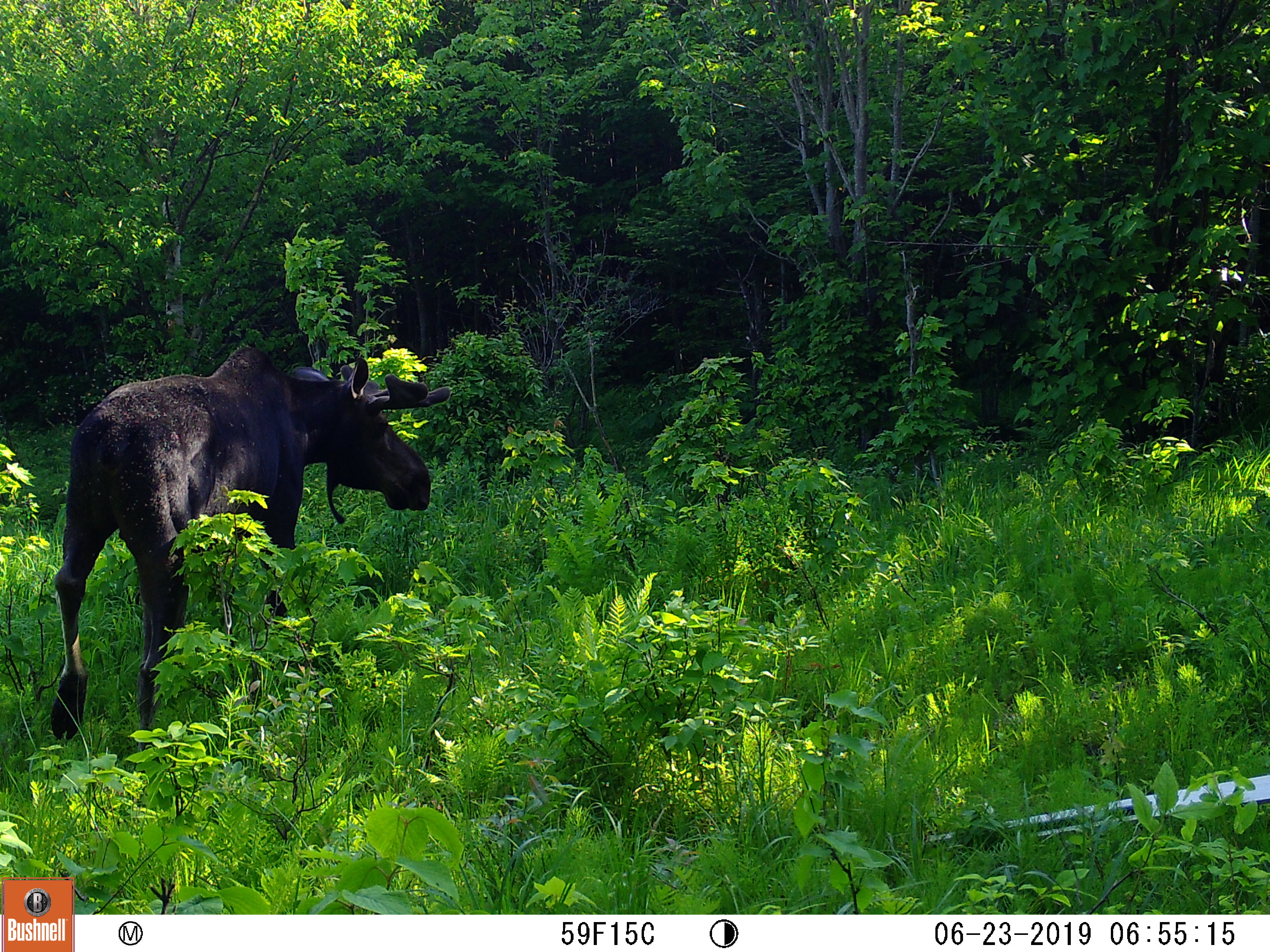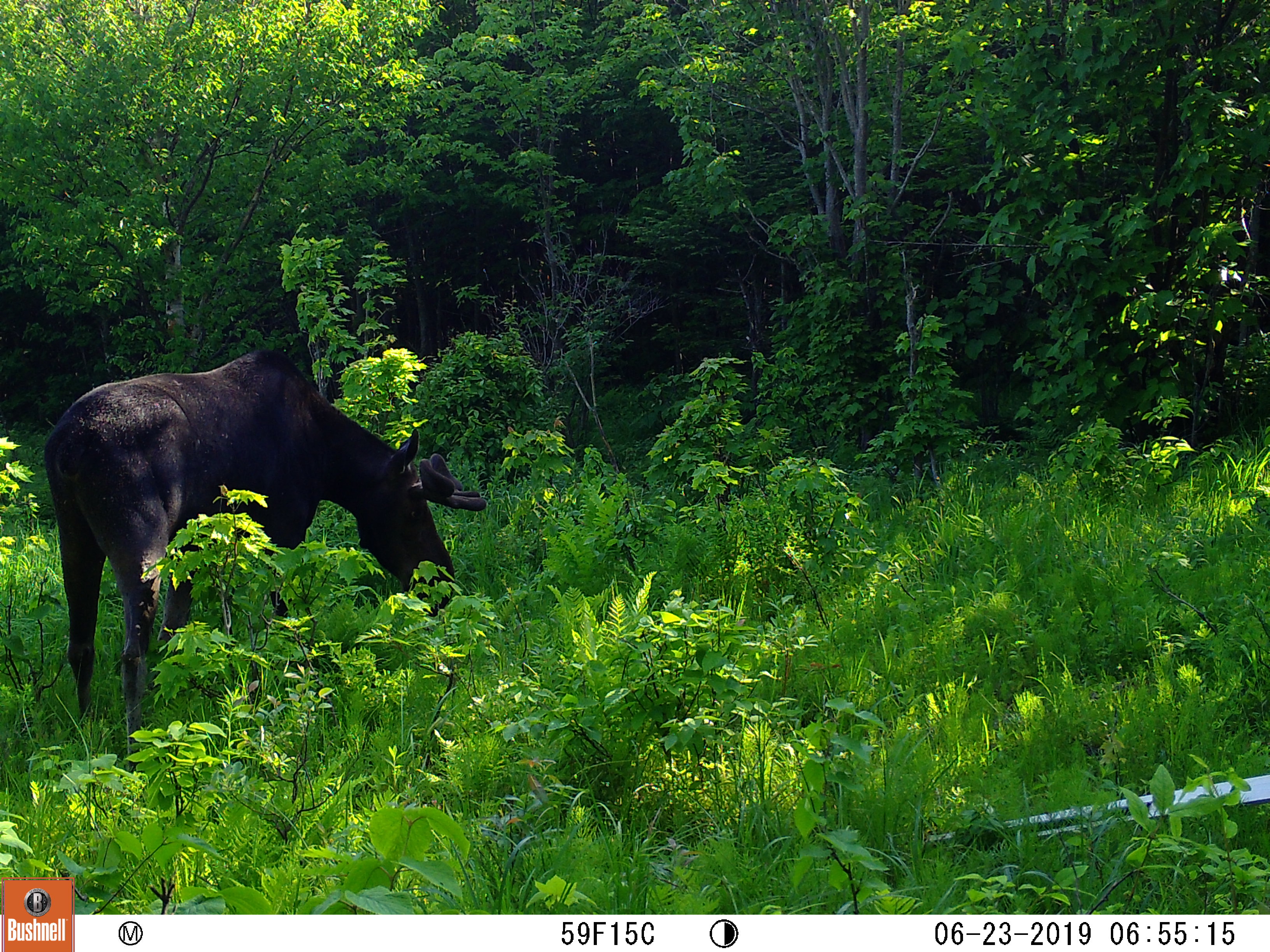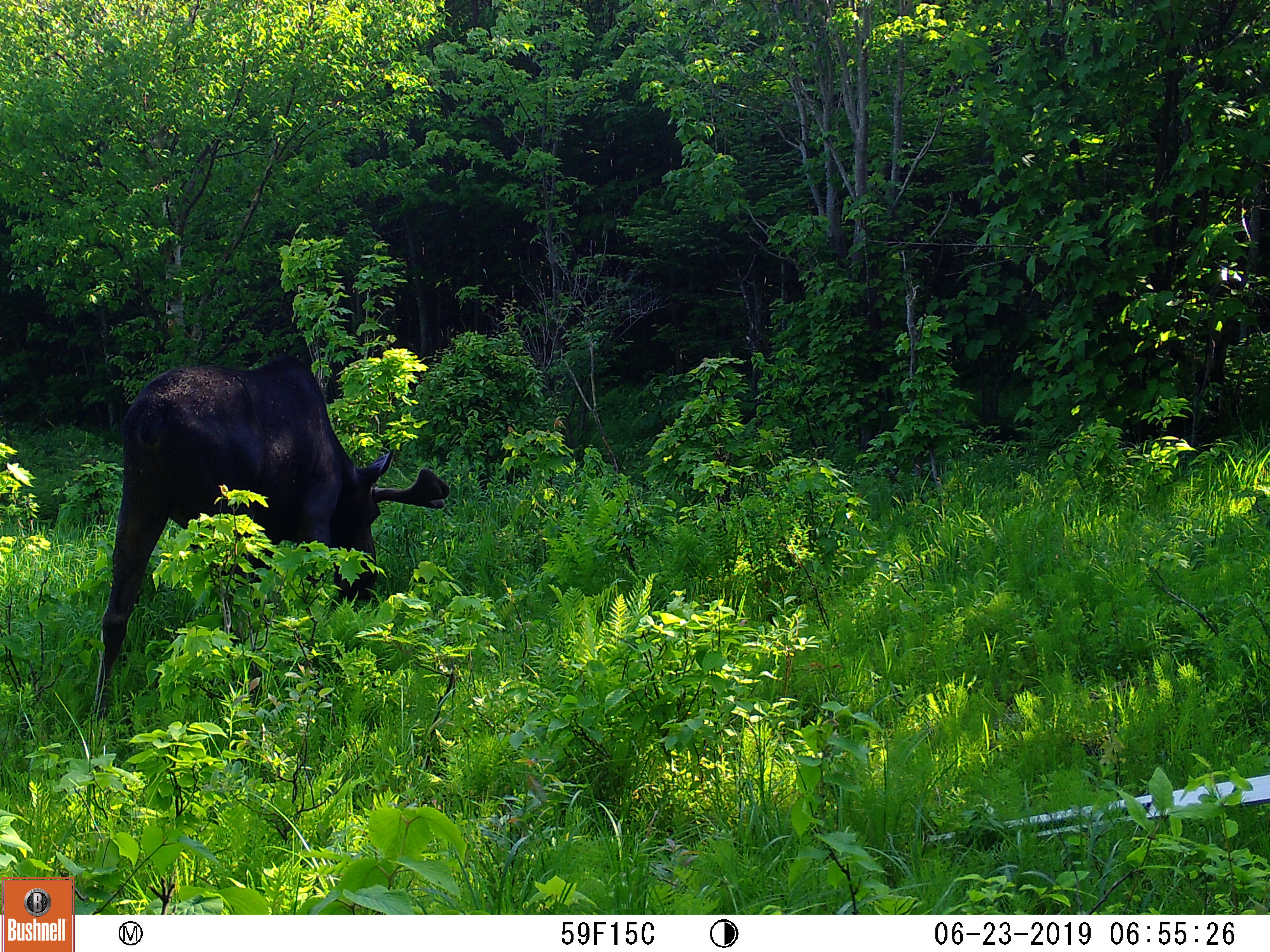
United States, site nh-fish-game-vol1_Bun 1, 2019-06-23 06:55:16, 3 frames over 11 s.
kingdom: Animalia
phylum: Chordata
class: Mammalia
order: Artiodactyla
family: Cervidae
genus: Alces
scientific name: Alces alces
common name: moose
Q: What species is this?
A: Moose (Alces alces).